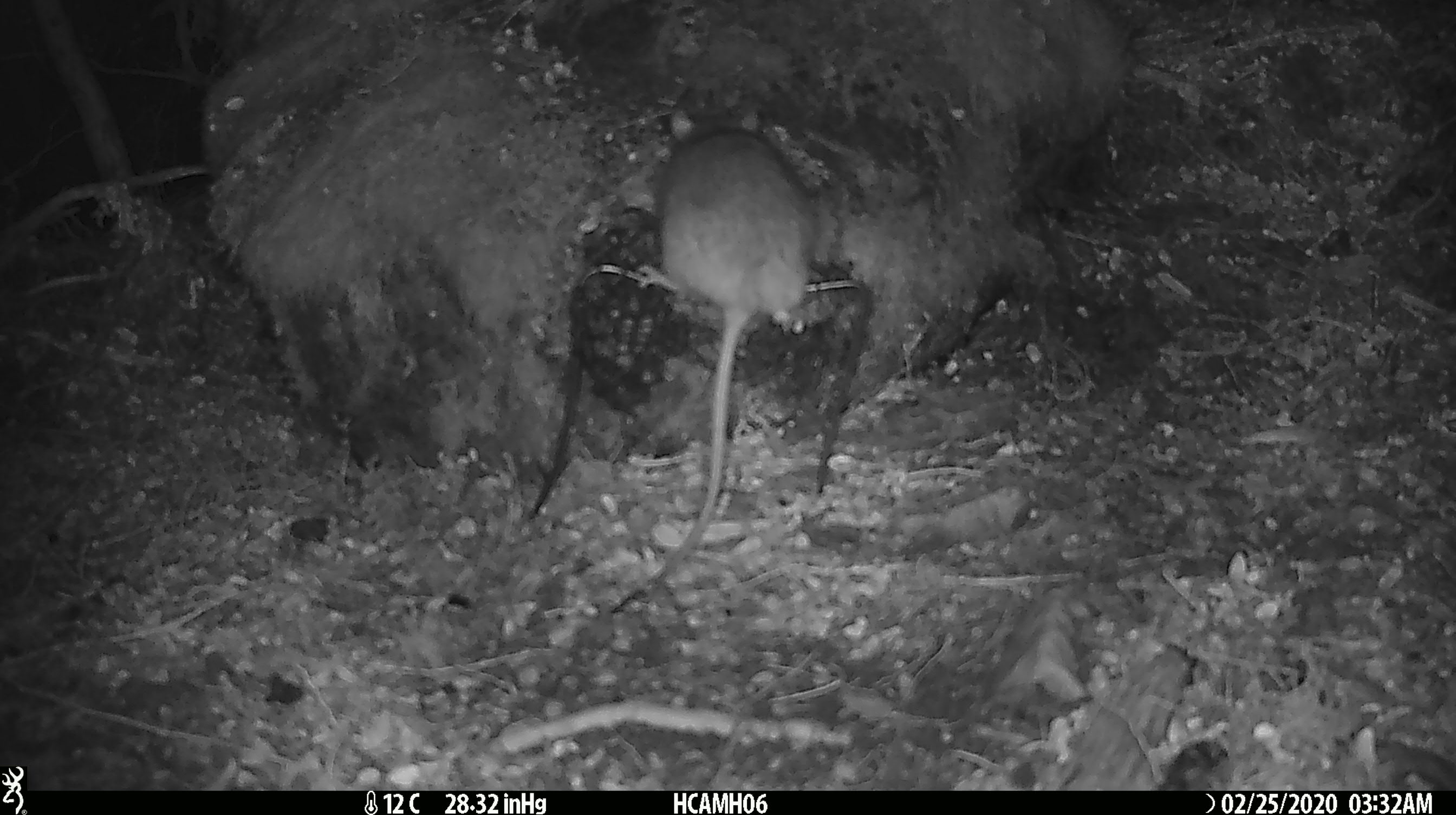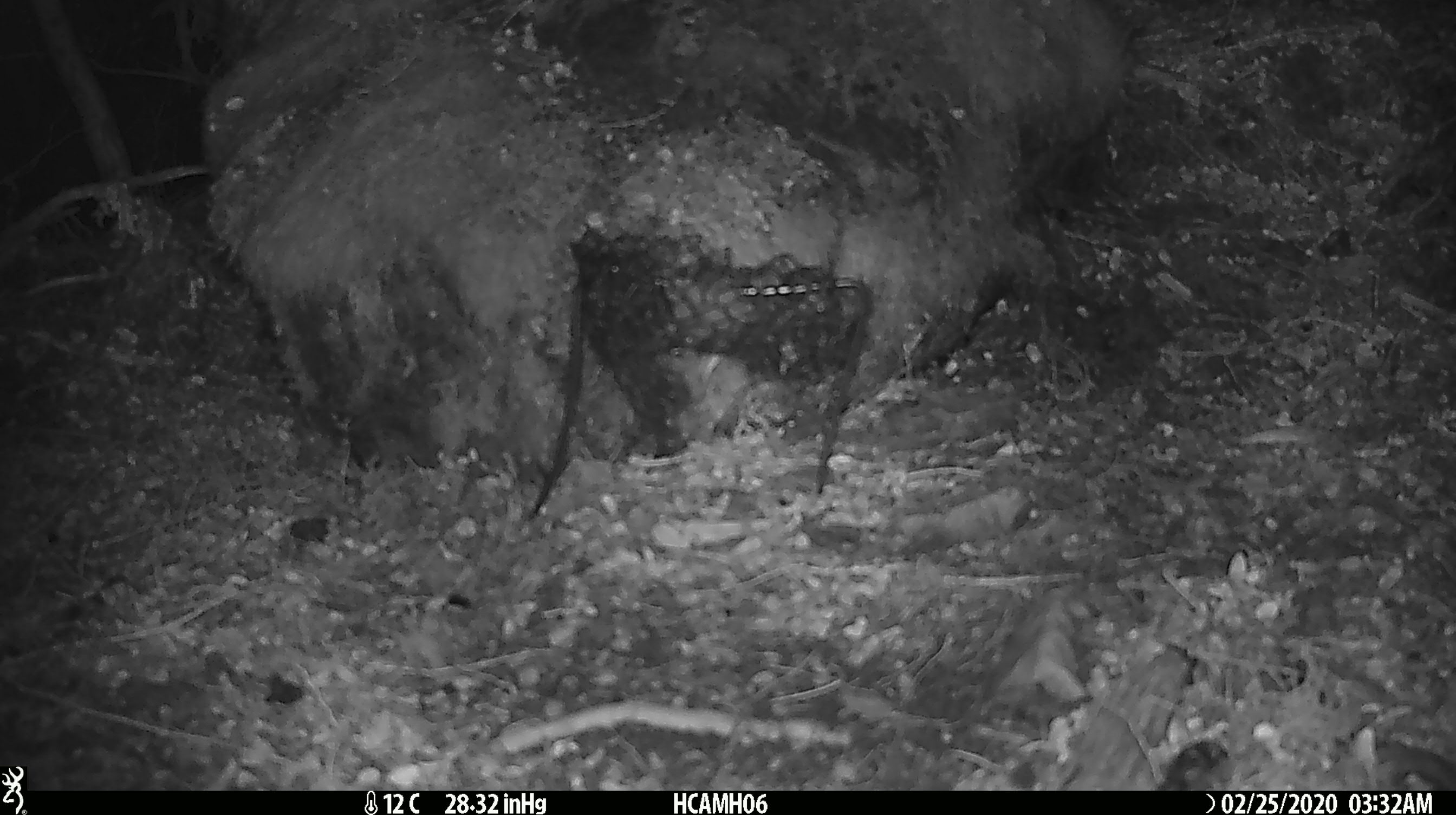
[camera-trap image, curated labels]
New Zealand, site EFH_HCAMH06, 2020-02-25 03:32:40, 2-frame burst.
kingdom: Animalia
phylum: Chordata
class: Mammalia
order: Rodentia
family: Muridae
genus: Mus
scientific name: Mus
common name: mouse